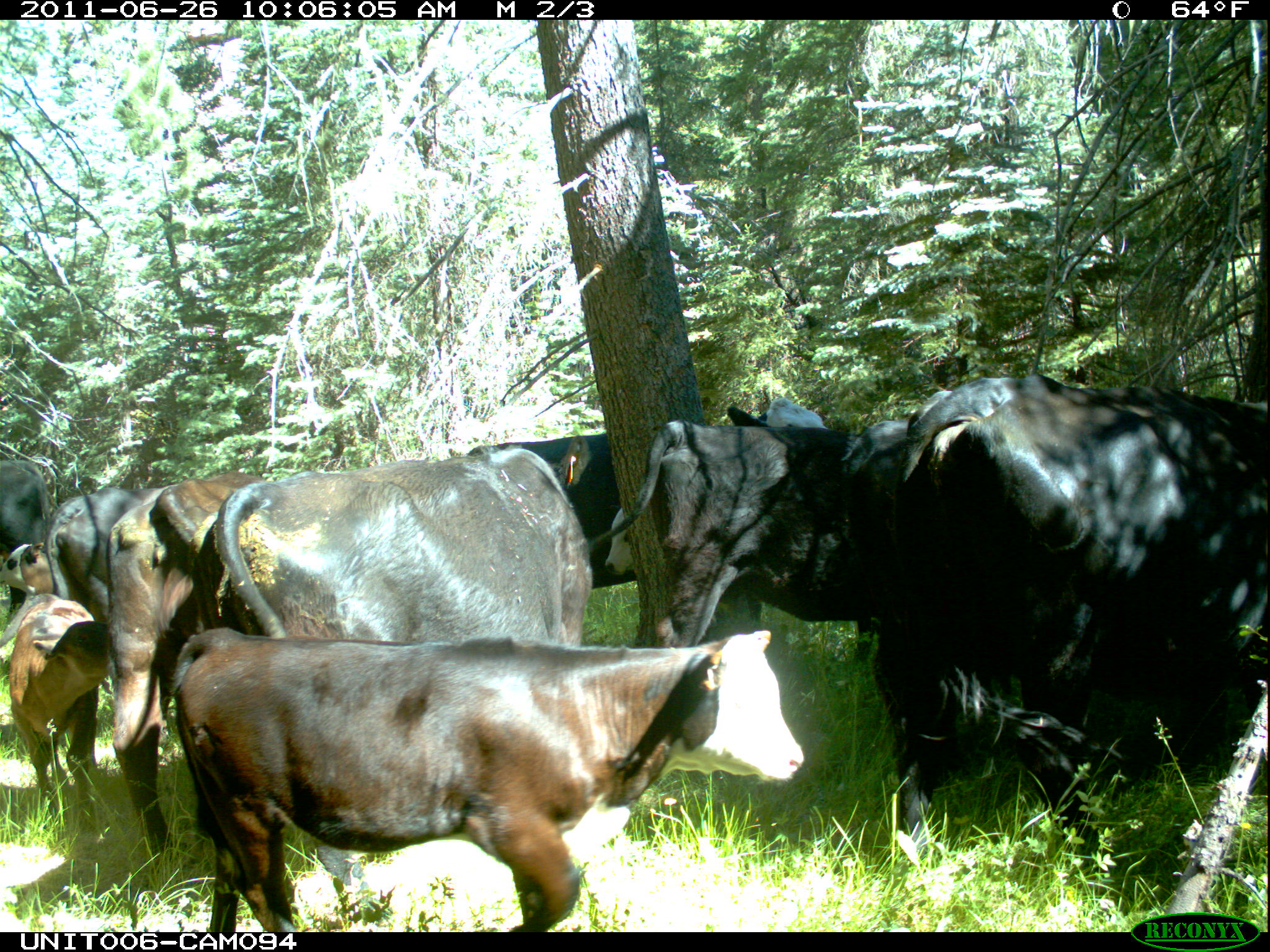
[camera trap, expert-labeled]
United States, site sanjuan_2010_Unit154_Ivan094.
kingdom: Animalia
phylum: Chordata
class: Mammalia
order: Artiodactyla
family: Bovidae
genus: Bos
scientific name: Bos taurus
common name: domestic cow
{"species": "Bos taurus (domestic cow)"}